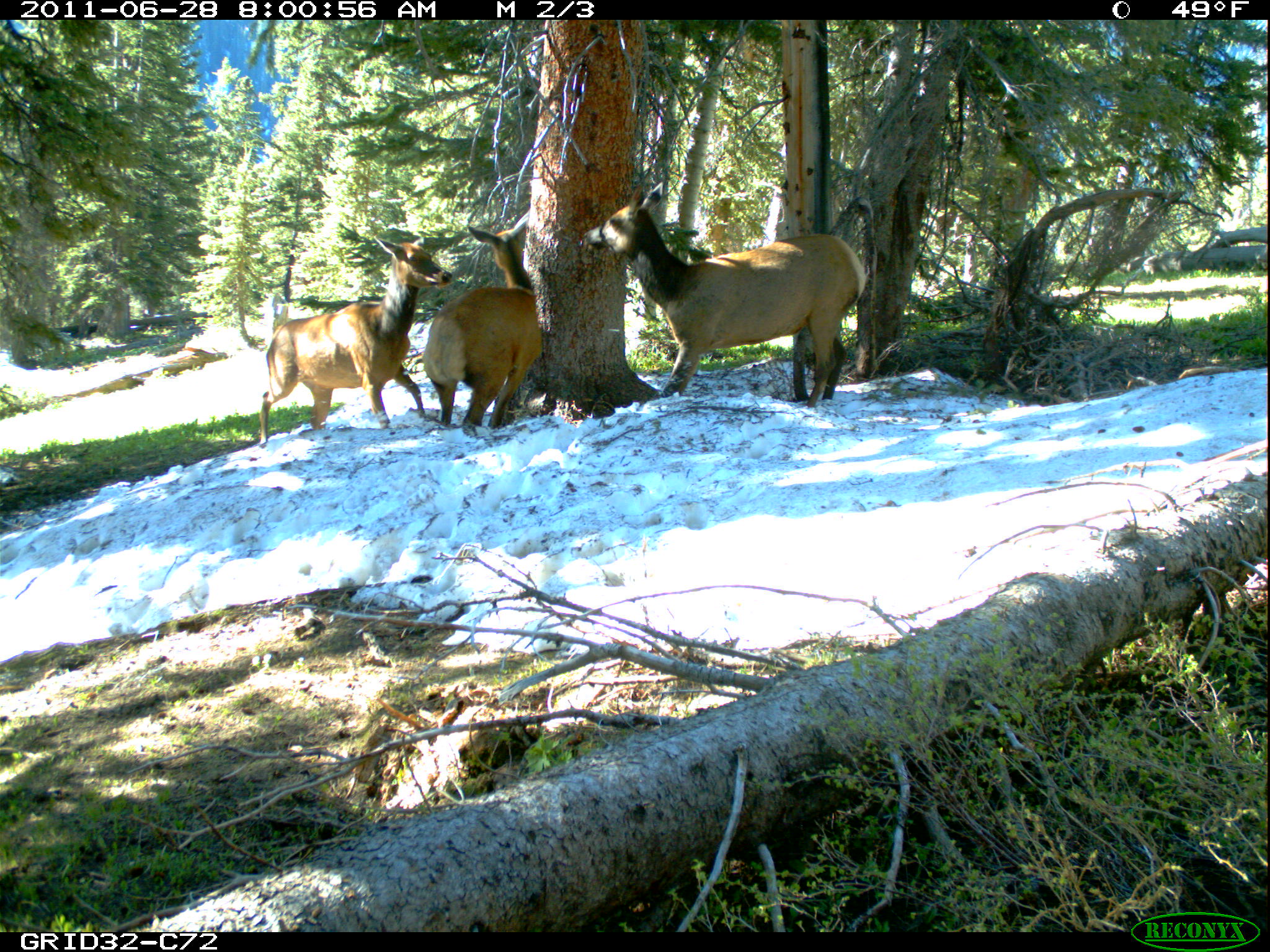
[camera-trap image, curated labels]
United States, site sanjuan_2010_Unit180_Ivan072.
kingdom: Animalia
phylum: Chordata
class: Mammalia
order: Artiodactyla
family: Cervidae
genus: Cervus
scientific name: Cervus elaphus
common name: red deer